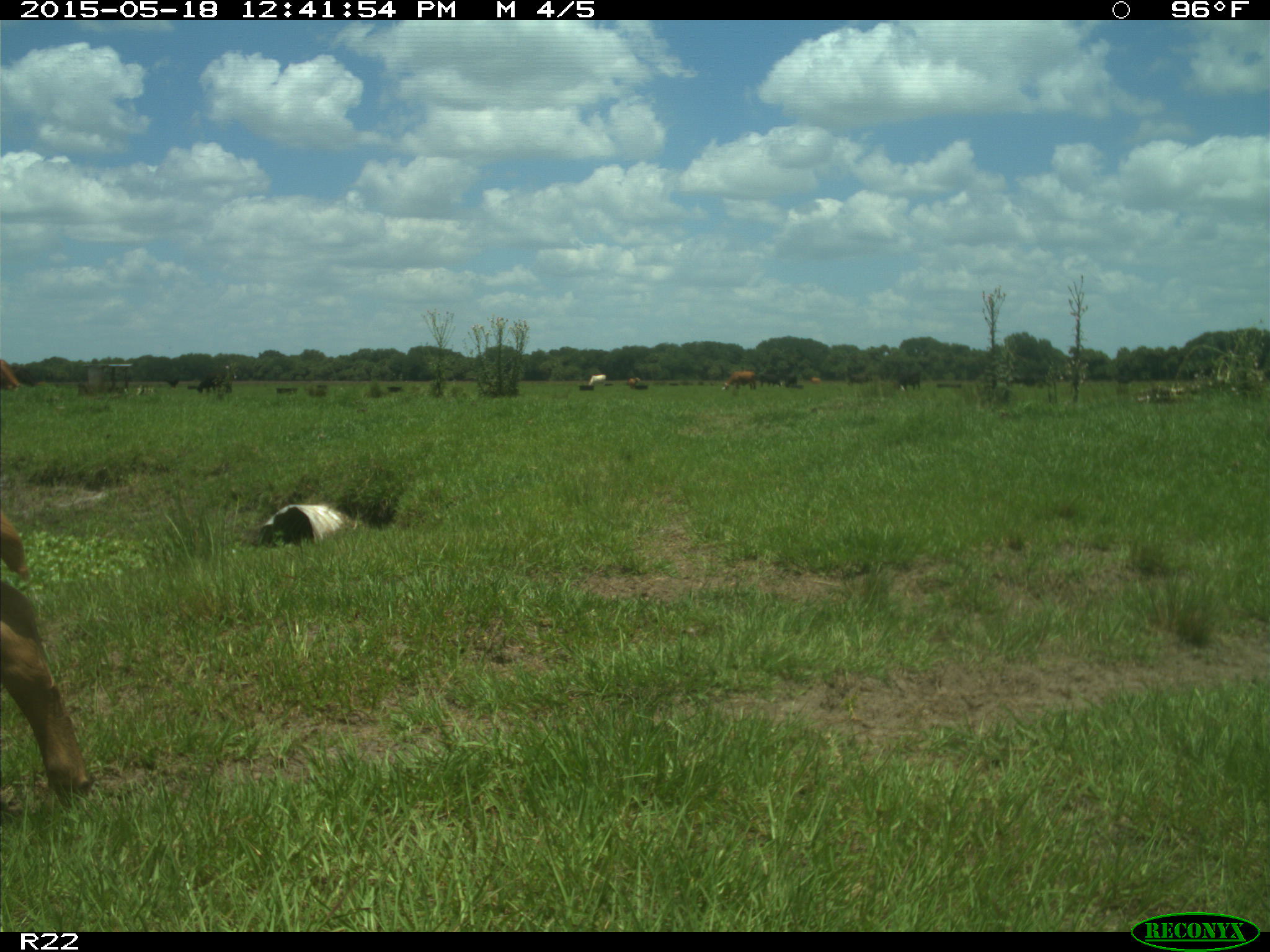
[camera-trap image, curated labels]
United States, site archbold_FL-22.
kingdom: Animalia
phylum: Chordata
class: Mammalia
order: Artiodactyla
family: Bovidae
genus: Bos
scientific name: Bos taurus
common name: domestic cow